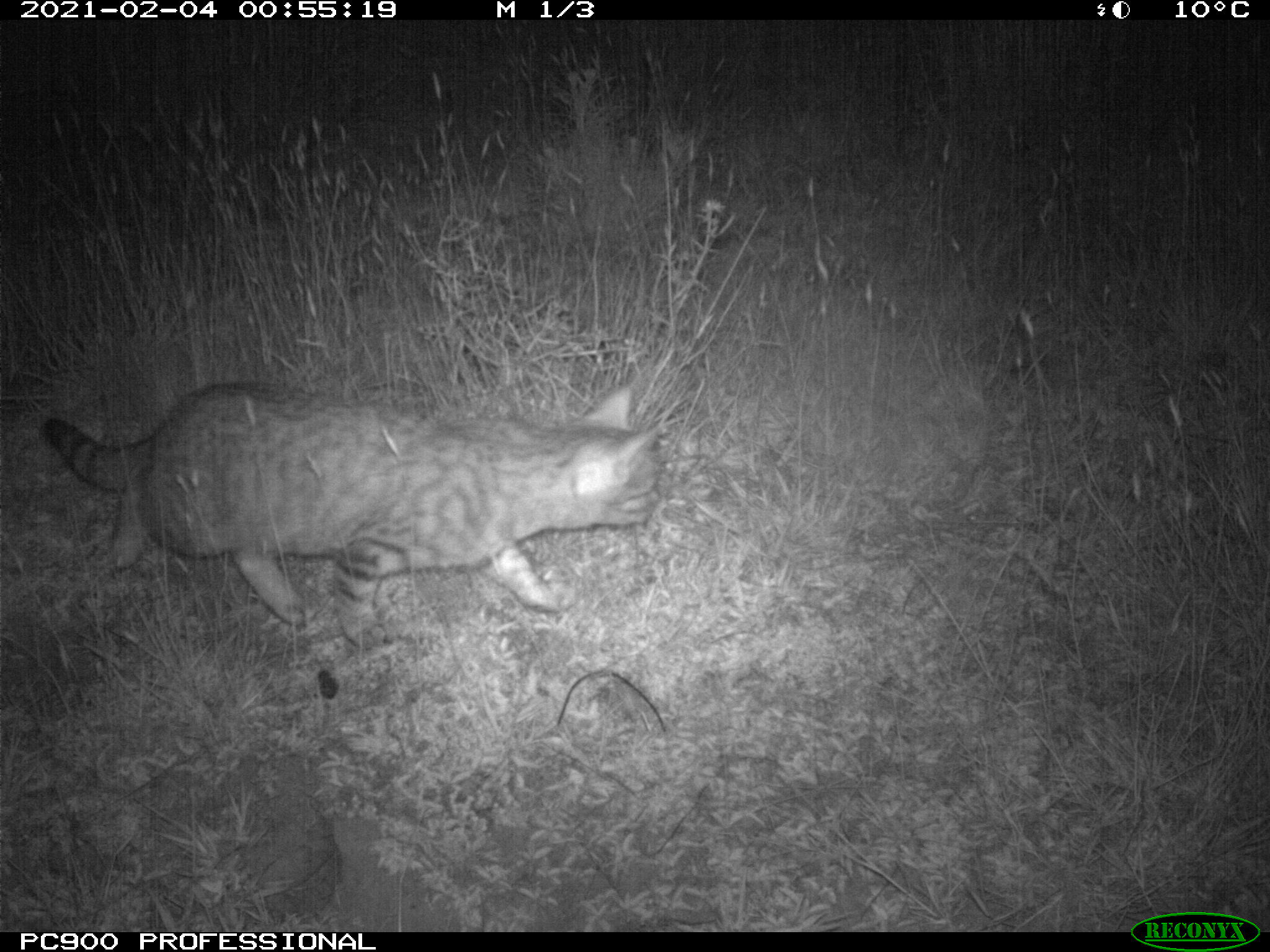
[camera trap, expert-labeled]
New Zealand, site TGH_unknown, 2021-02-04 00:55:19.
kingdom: Animalia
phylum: Chordata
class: Mammalia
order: Carnivora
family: Felidae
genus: Felis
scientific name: Felis catus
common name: domestic cat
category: cat